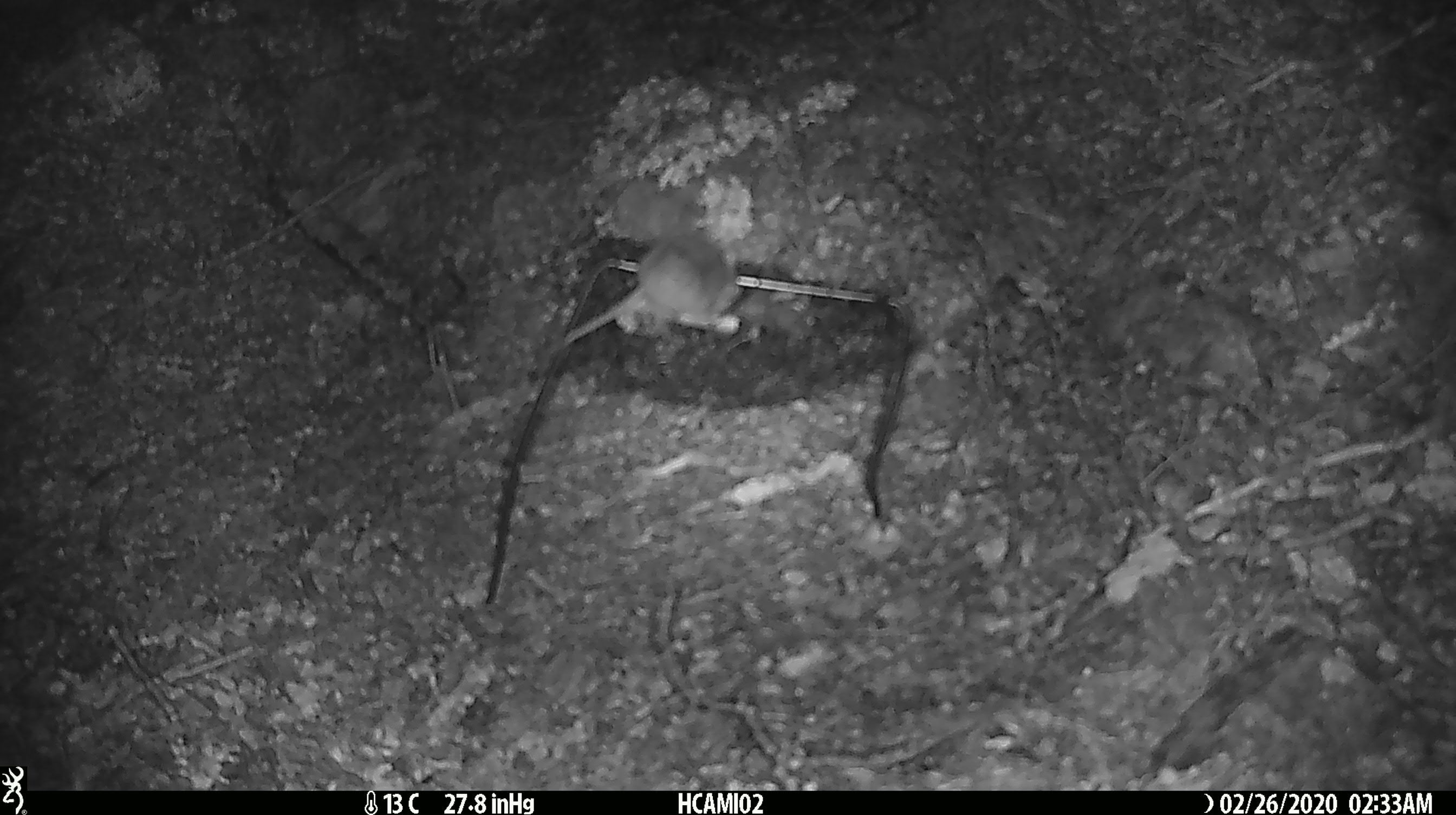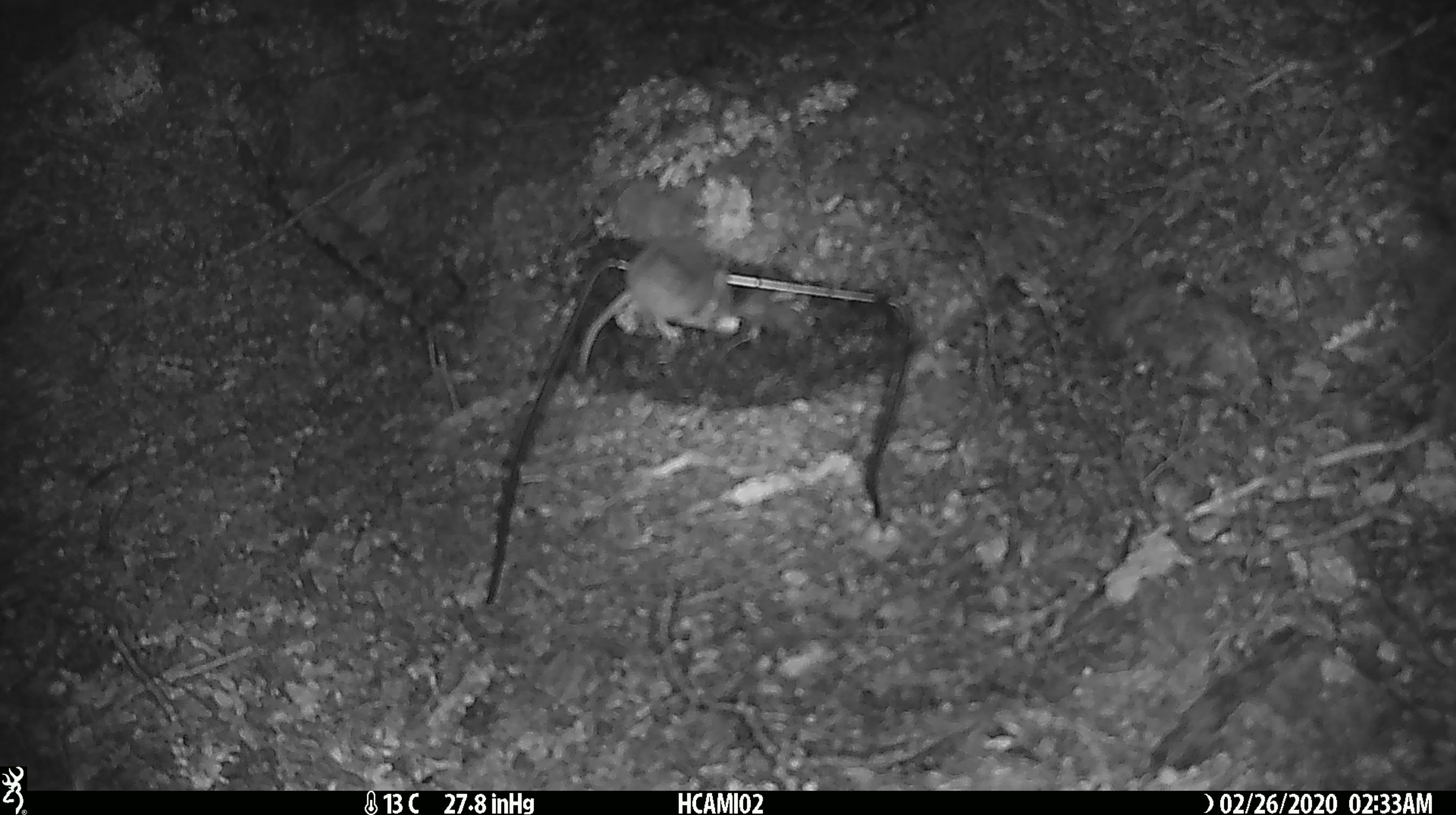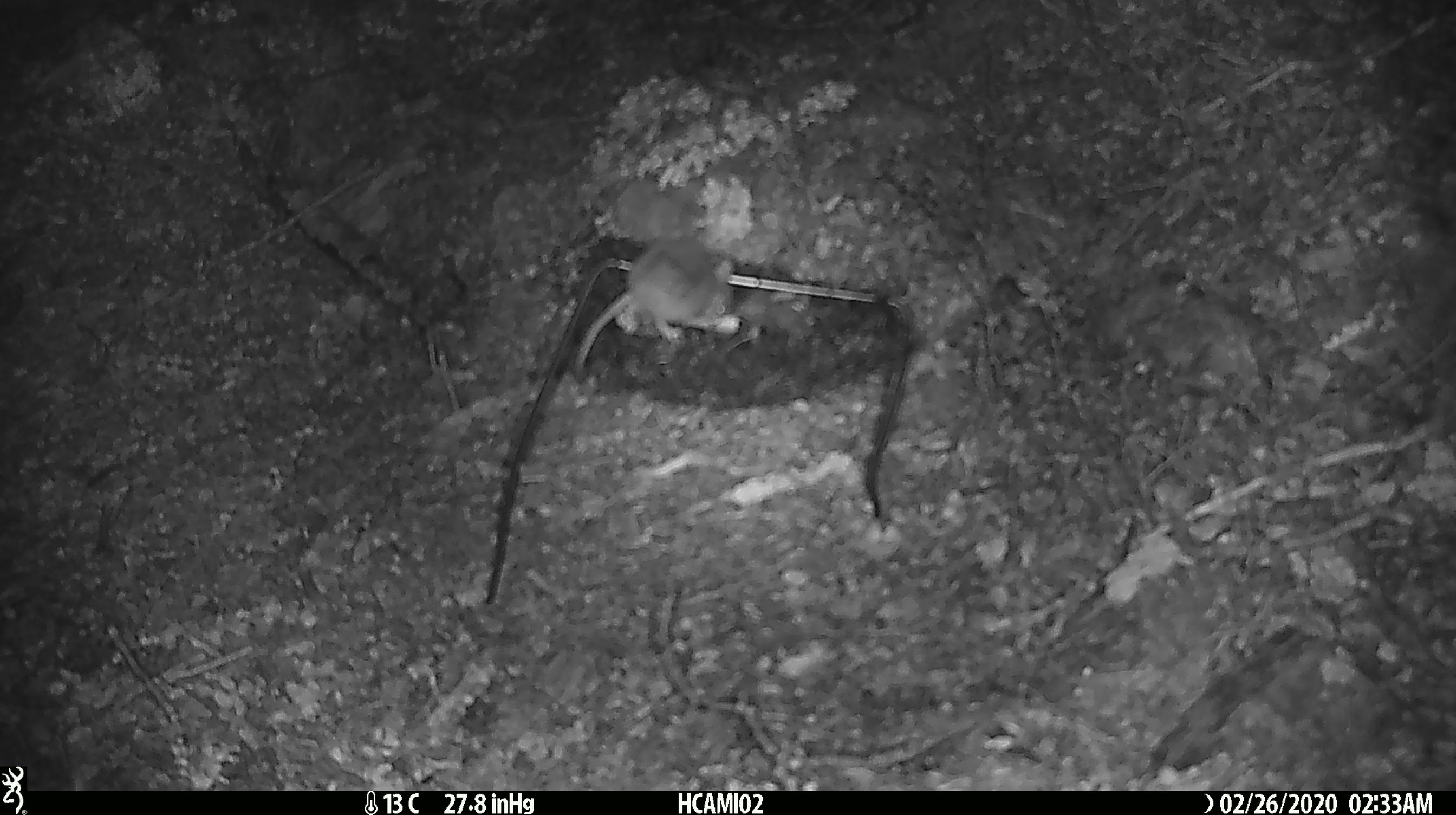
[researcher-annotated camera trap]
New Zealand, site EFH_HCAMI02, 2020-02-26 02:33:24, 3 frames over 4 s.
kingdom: Animalia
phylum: Chordata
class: Mammalia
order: Rodentia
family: Muridae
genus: Mus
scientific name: Mus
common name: mouse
Mouse (Mus).